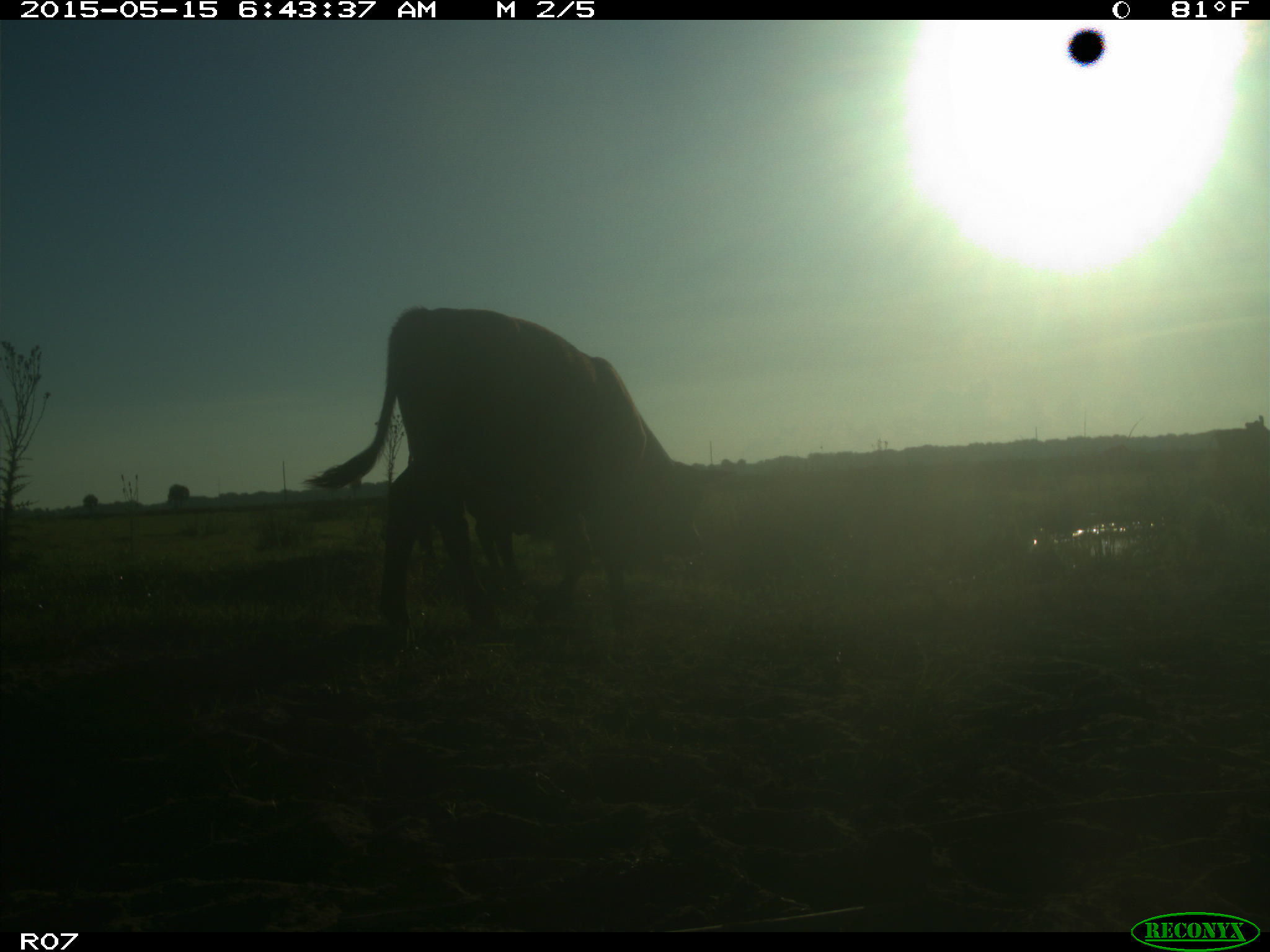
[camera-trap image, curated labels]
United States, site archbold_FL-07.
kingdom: Animalia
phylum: Chordata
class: Mammalia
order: Artiodactyla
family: Bovidae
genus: Bos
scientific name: Bos taurus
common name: domestic cow